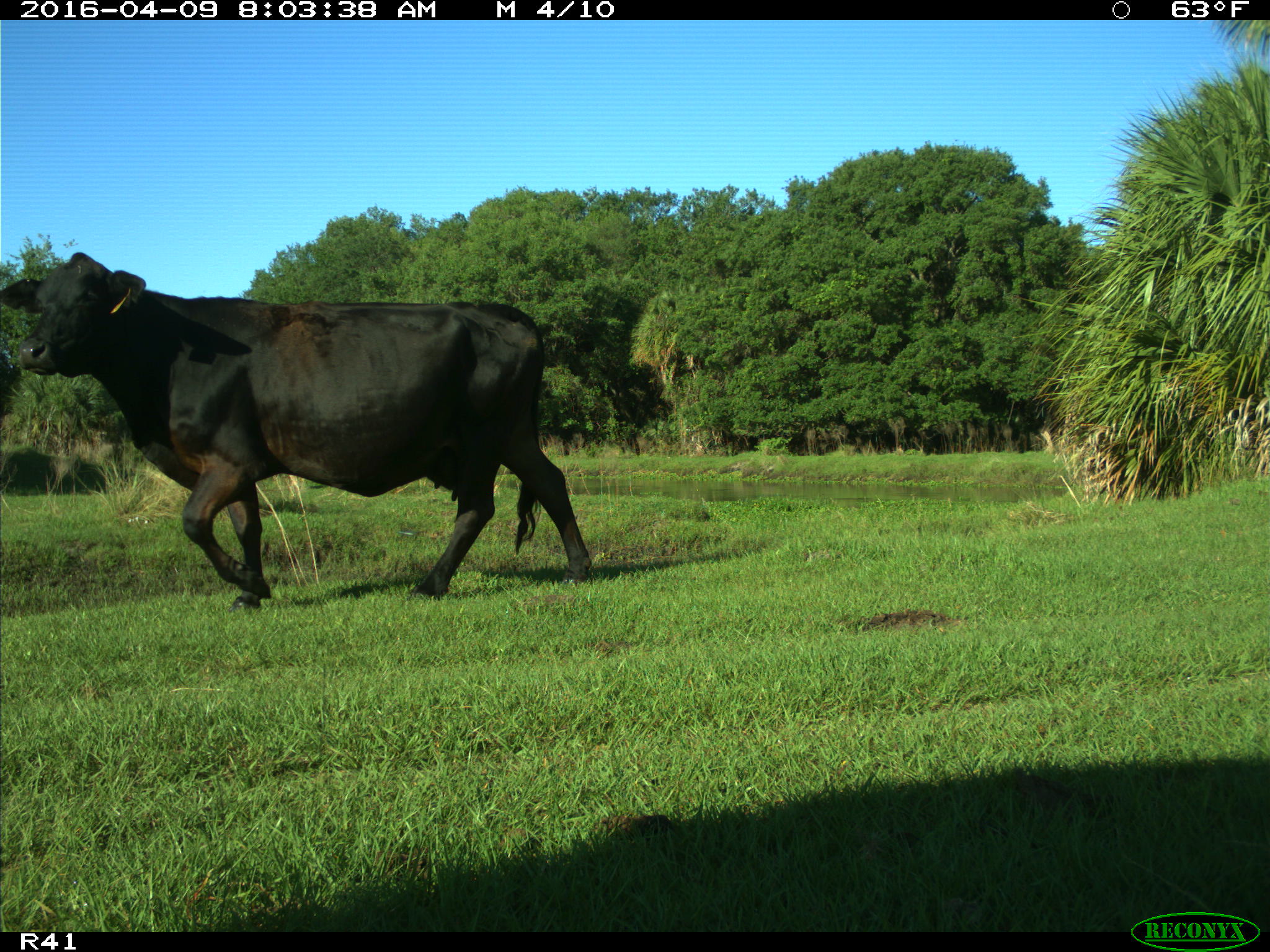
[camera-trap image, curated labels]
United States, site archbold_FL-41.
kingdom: Animalia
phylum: Chordata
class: Mammalia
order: Artiodactyla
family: Bovidae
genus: Bos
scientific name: Bos taurus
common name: domestic cow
Bos taurus (domestic cow).